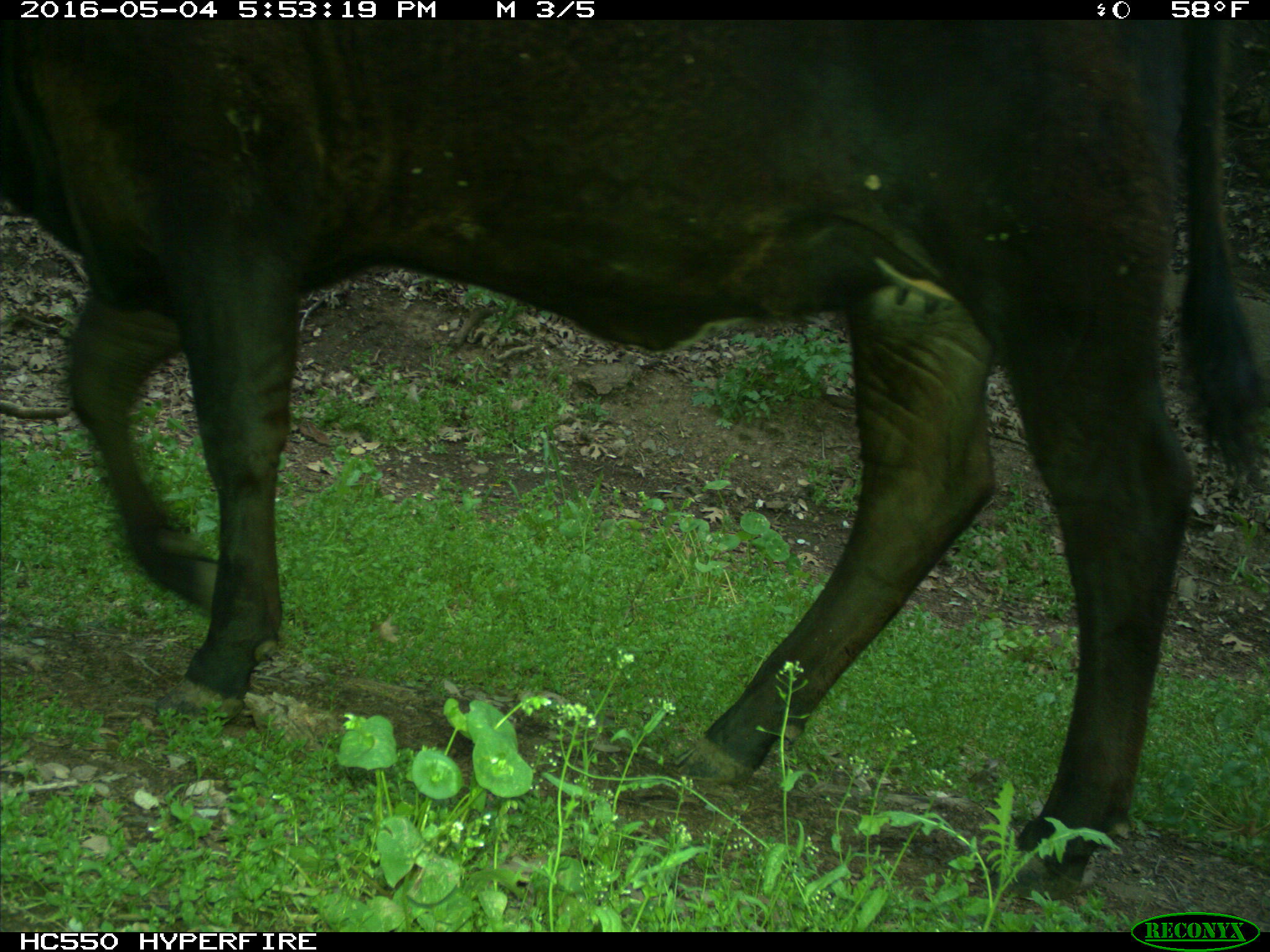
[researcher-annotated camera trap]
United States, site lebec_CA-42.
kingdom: Animalia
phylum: Chordata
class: Mammalia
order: Artiodactyla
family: Bovidae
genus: Bos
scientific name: Bos taurus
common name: domestic cow